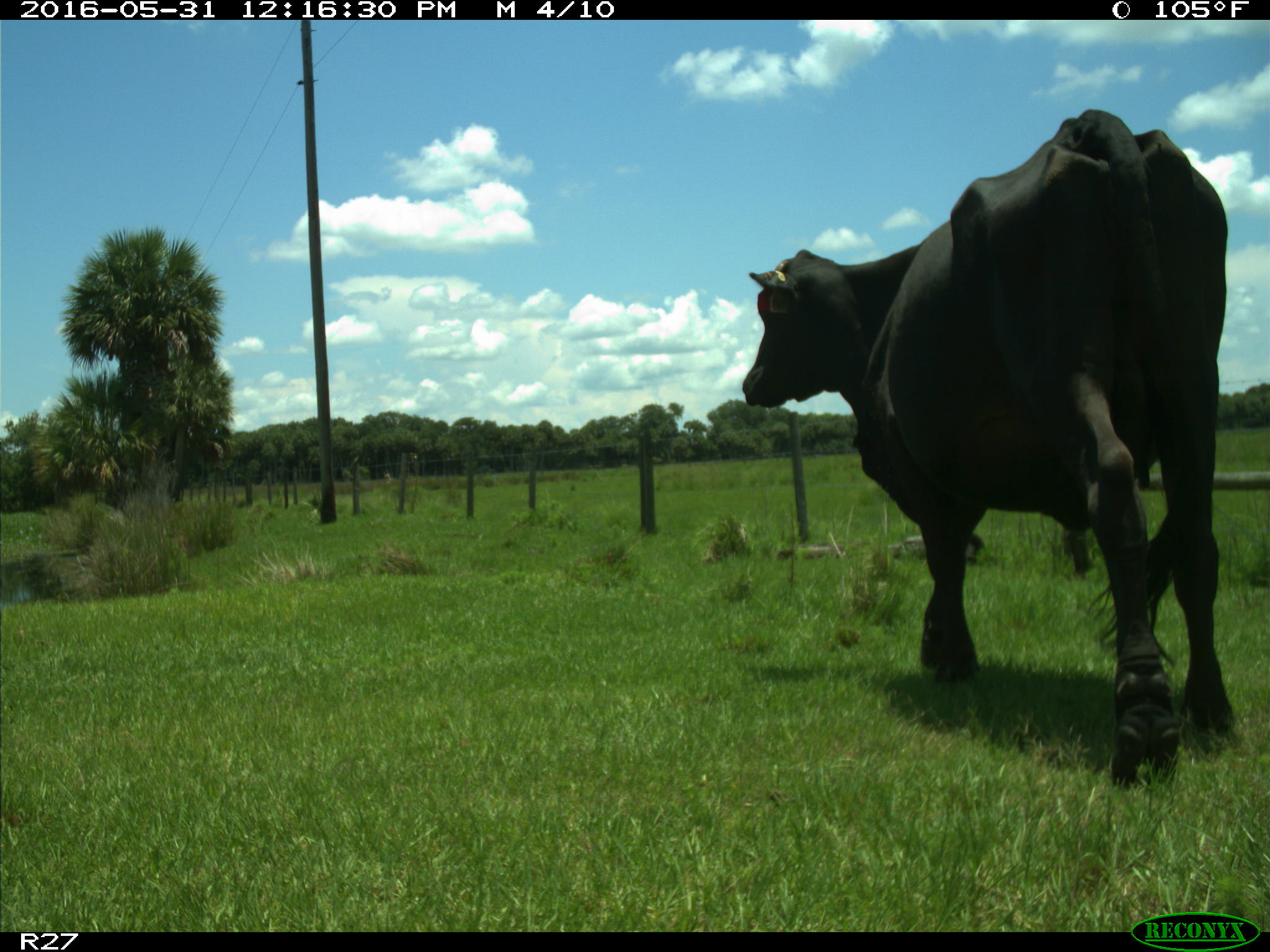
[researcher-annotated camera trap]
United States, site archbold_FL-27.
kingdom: Animalia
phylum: Chordata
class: Mammalia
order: Artiodactyla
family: Bovidae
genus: Bos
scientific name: Bos taurus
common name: domestic cow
Bos taurus (domestic cow).